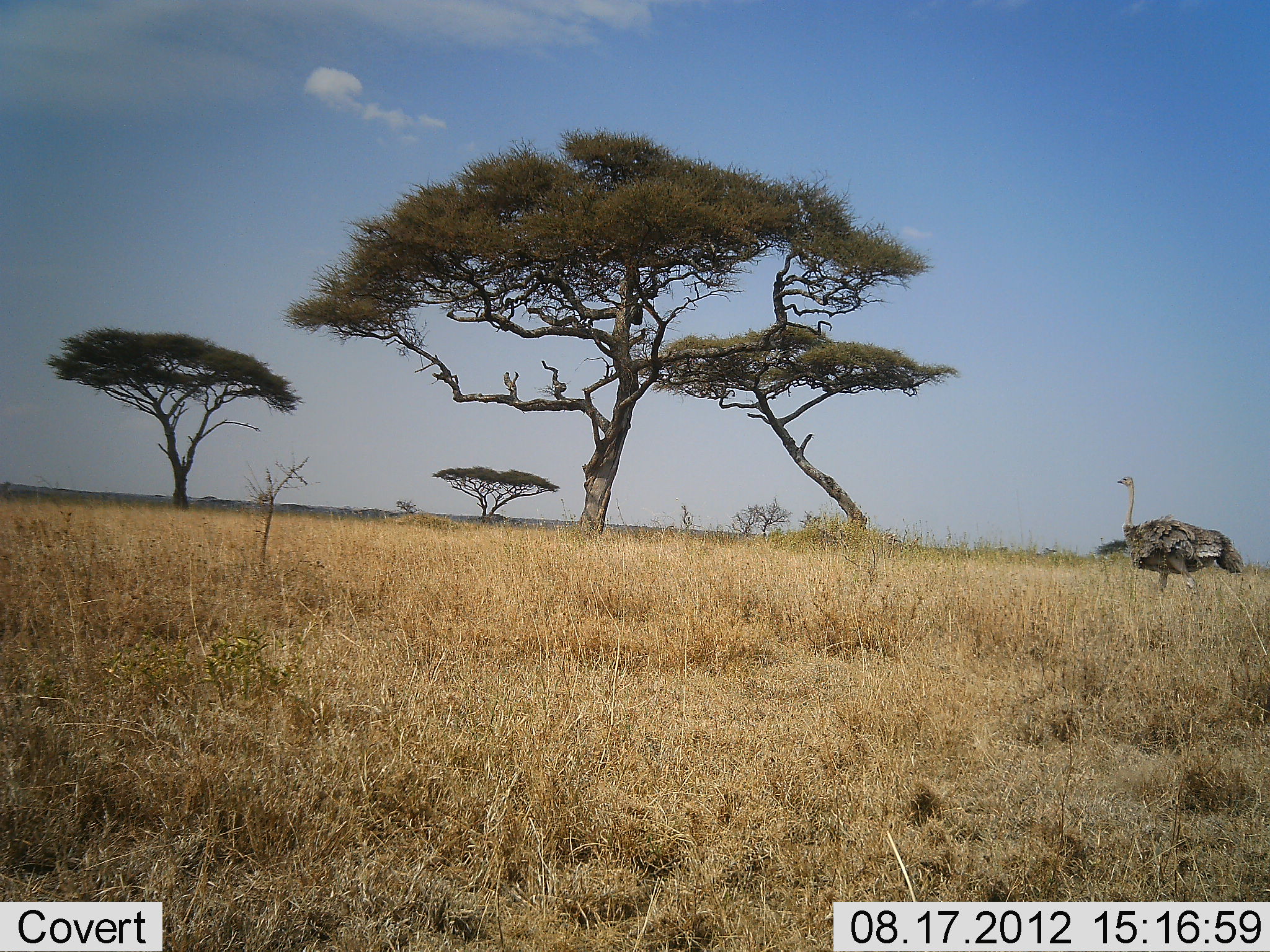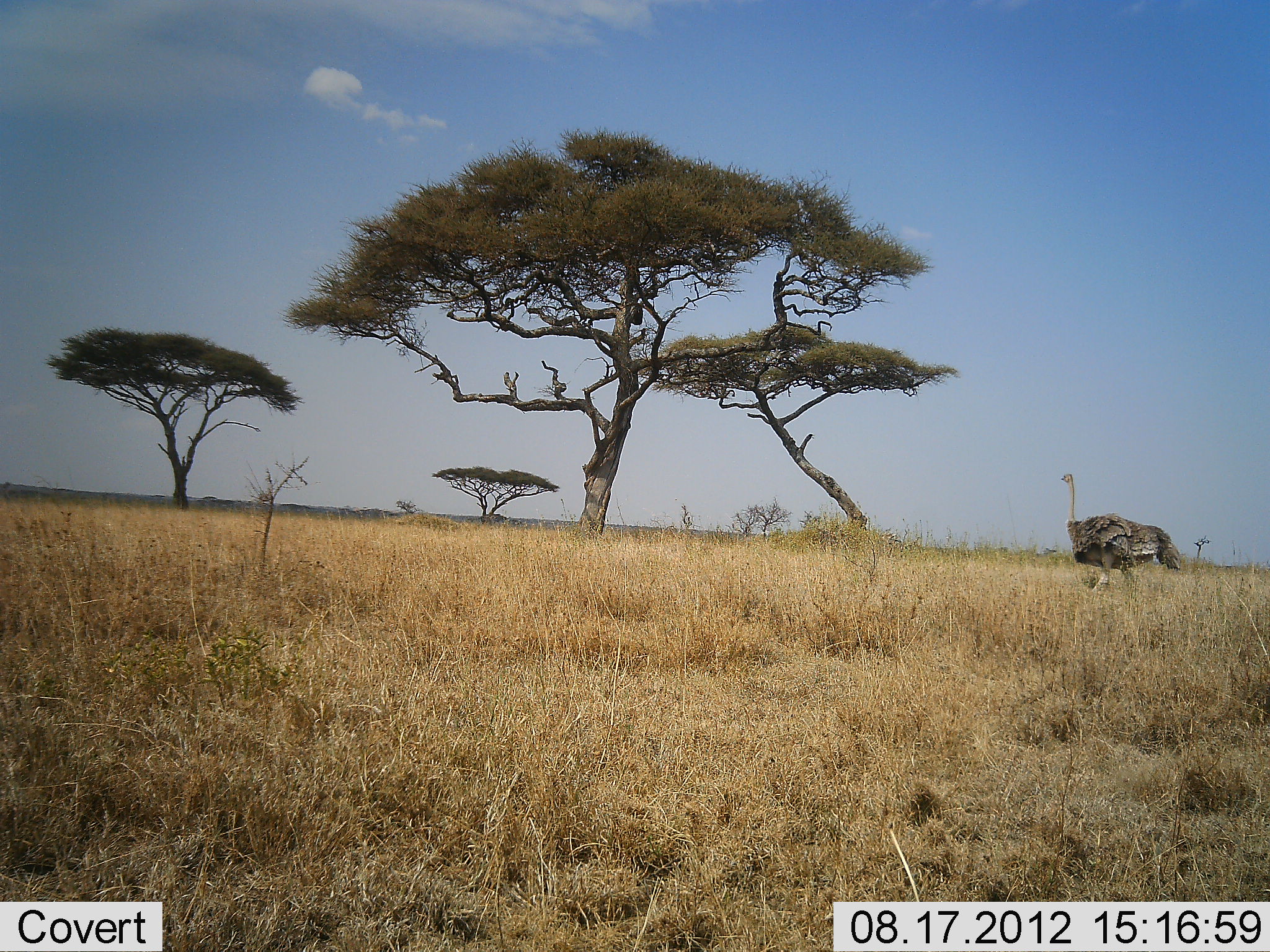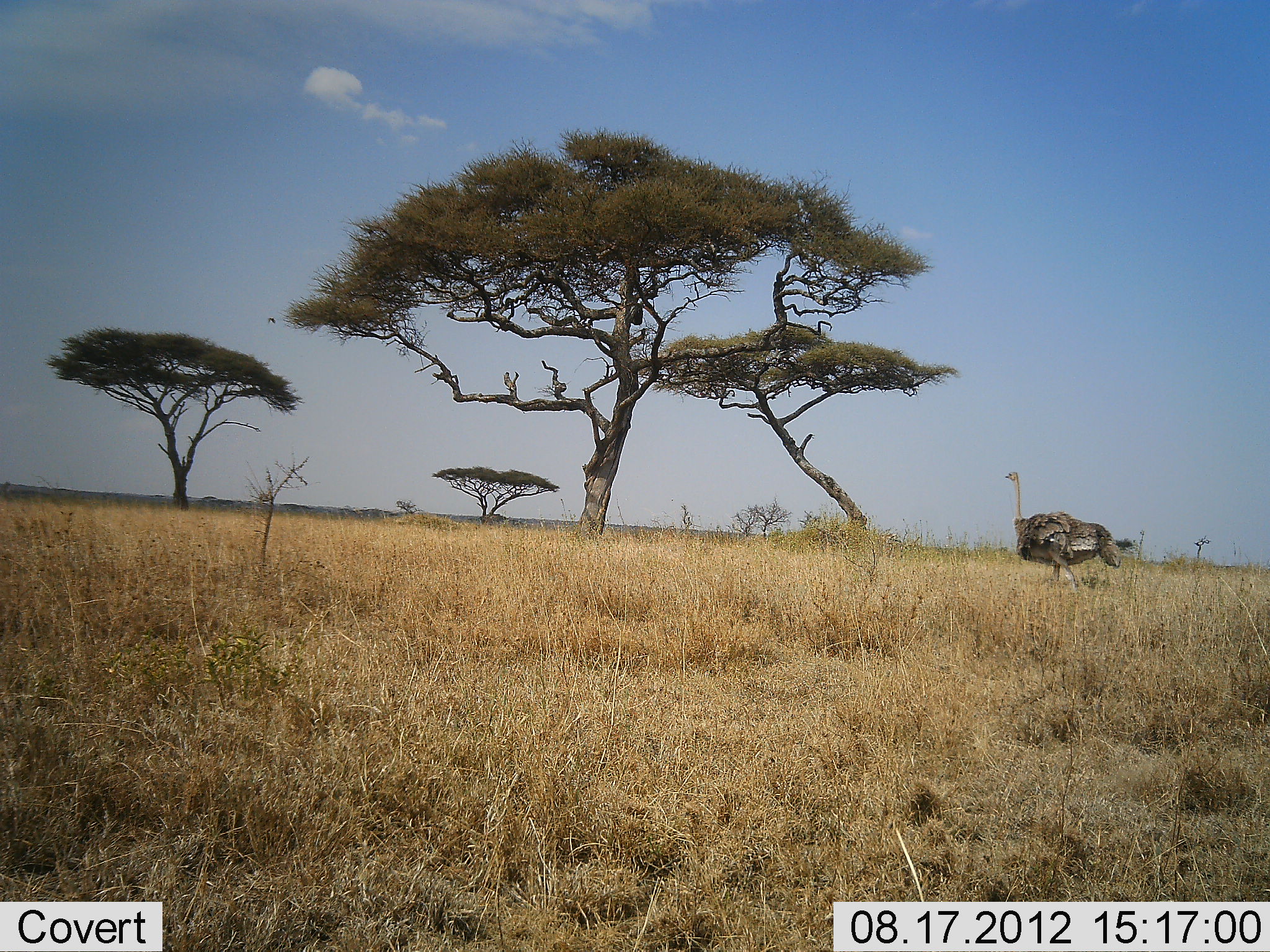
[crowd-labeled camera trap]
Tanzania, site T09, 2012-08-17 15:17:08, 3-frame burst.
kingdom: Animalia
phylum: Chordata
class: Aves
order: Struthioniformes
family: Struthionidae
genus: Struthio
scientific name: Struthio camelus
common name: ostrich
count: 1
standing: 9%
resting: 0%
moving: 91%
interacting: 0%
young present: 0%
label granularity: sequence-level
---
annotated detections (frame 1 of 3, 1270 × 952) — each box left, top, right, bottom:
animal: 1116, 476, 1244, 609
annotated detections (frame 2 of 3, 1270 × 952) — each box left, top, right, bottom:
animal: 1060, 472, 1182, 595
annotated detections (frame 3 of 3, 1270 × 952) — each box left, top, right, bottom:
animal: 1003, 472, 1122, 595